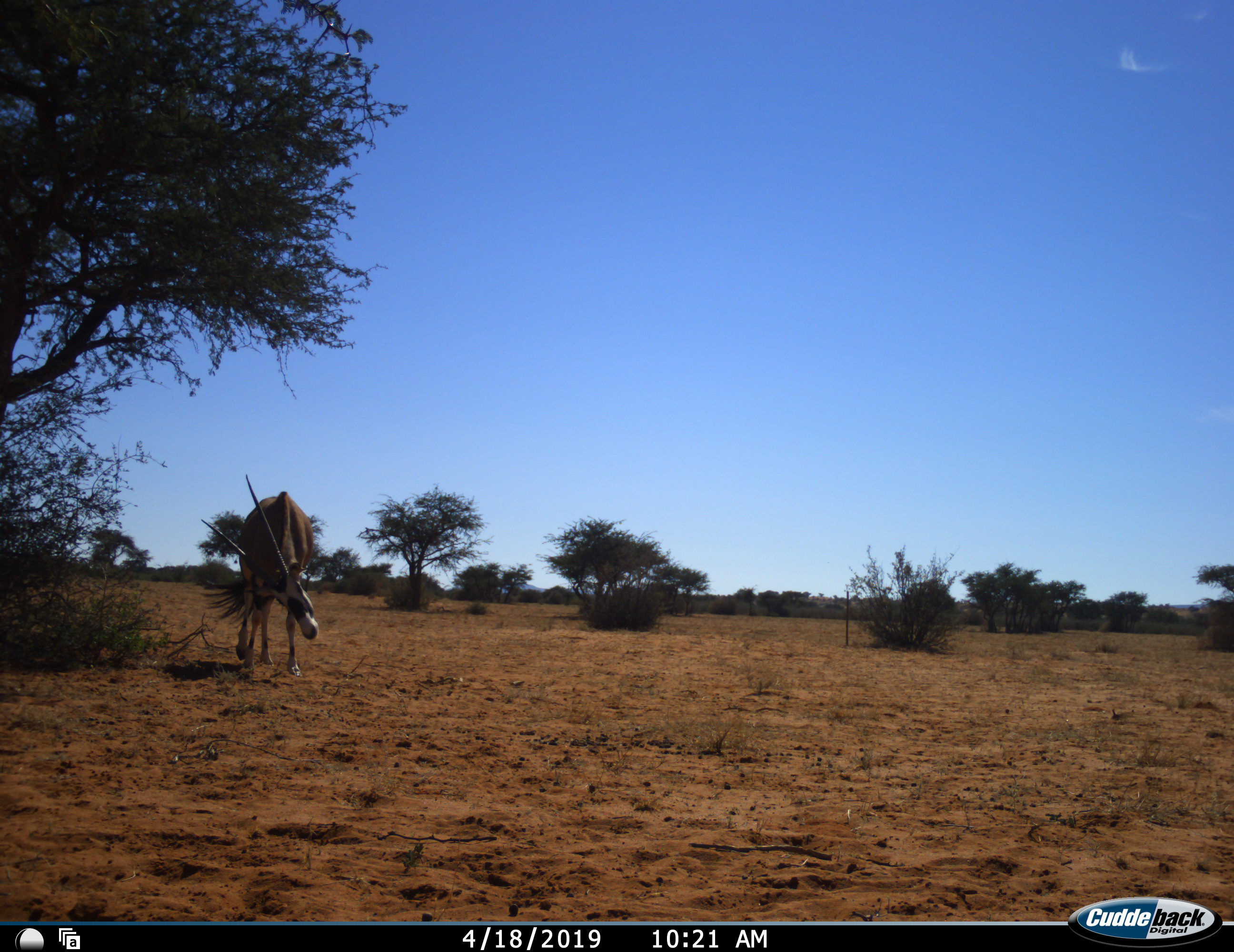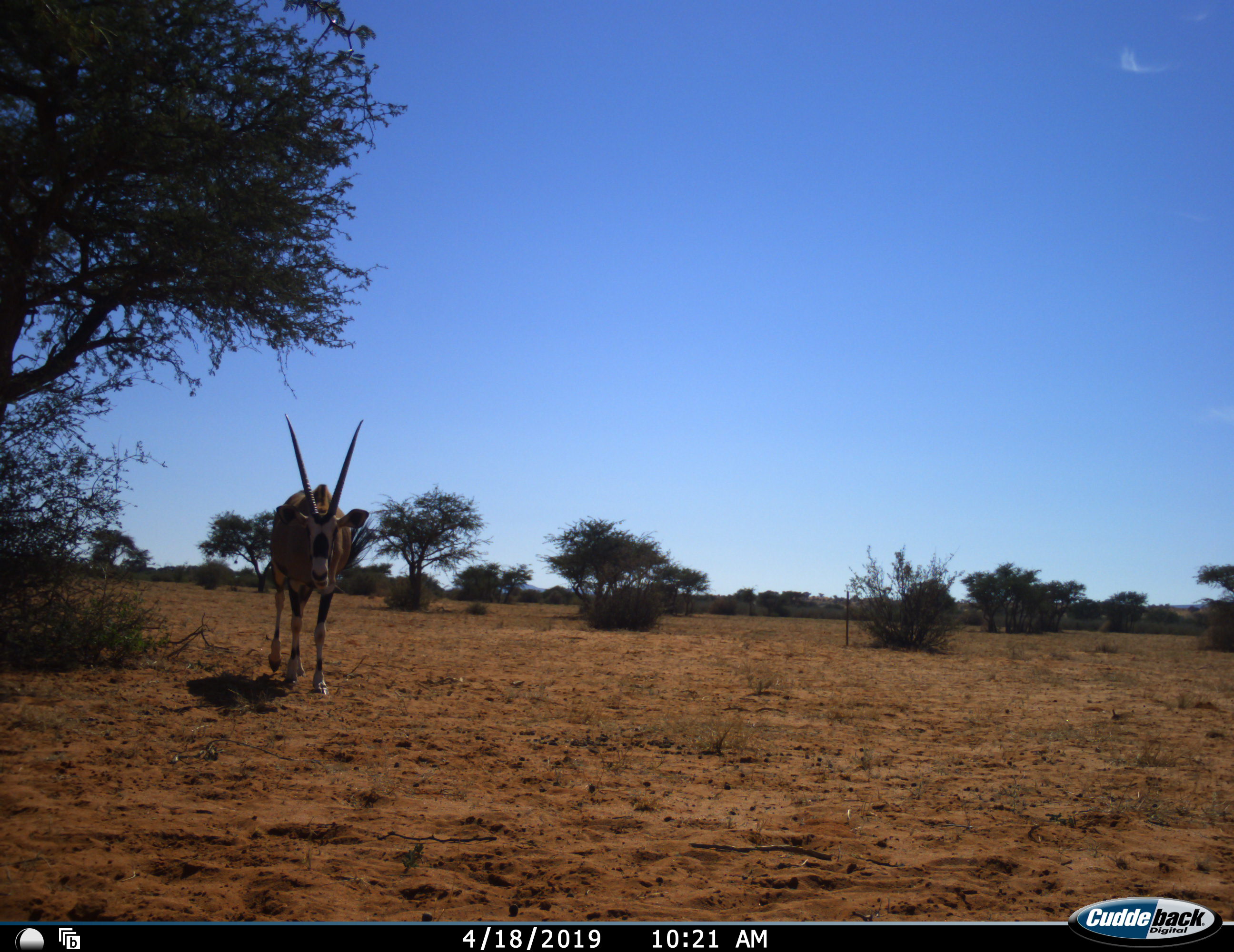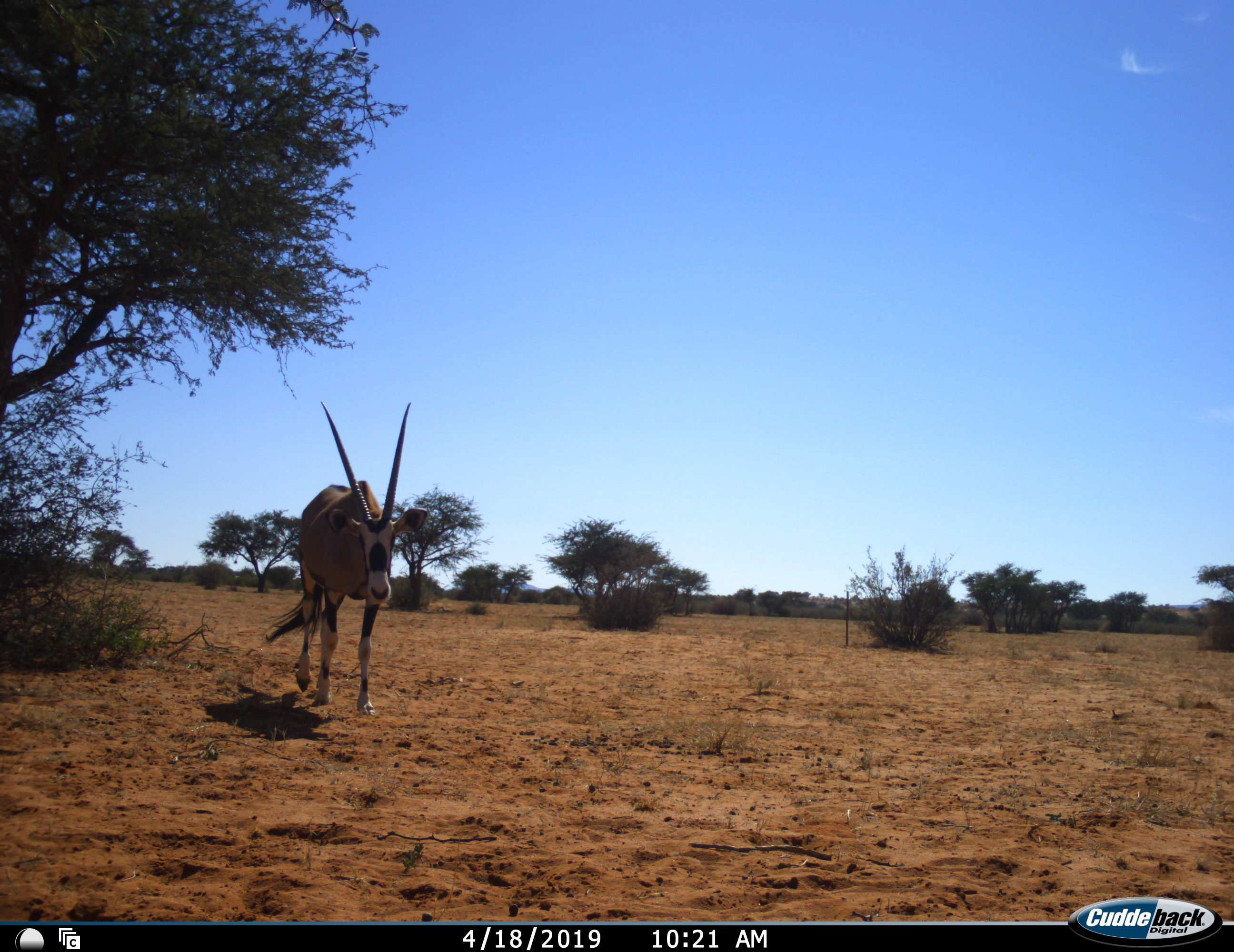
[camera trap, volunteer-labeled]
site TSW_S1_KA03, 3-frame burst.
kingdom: Animalia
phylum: Chordata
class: Mammalia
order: Artiodactyla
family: Bovidae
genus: Oryx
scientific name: Oryx gazella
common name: gemsbok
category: oryx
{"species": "oryx (gemsbok) (Oryx gazella)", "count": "1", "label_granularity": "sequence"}